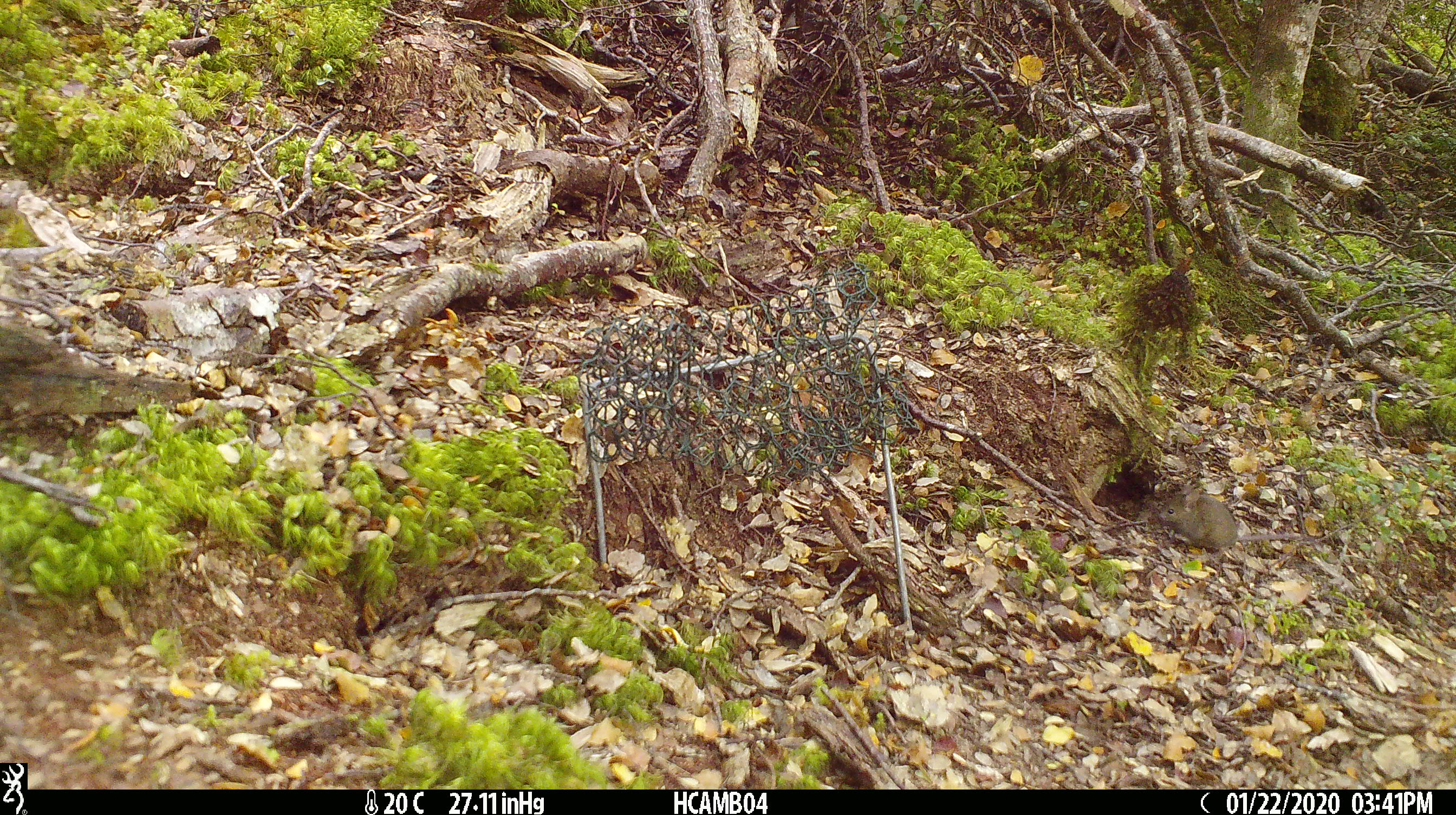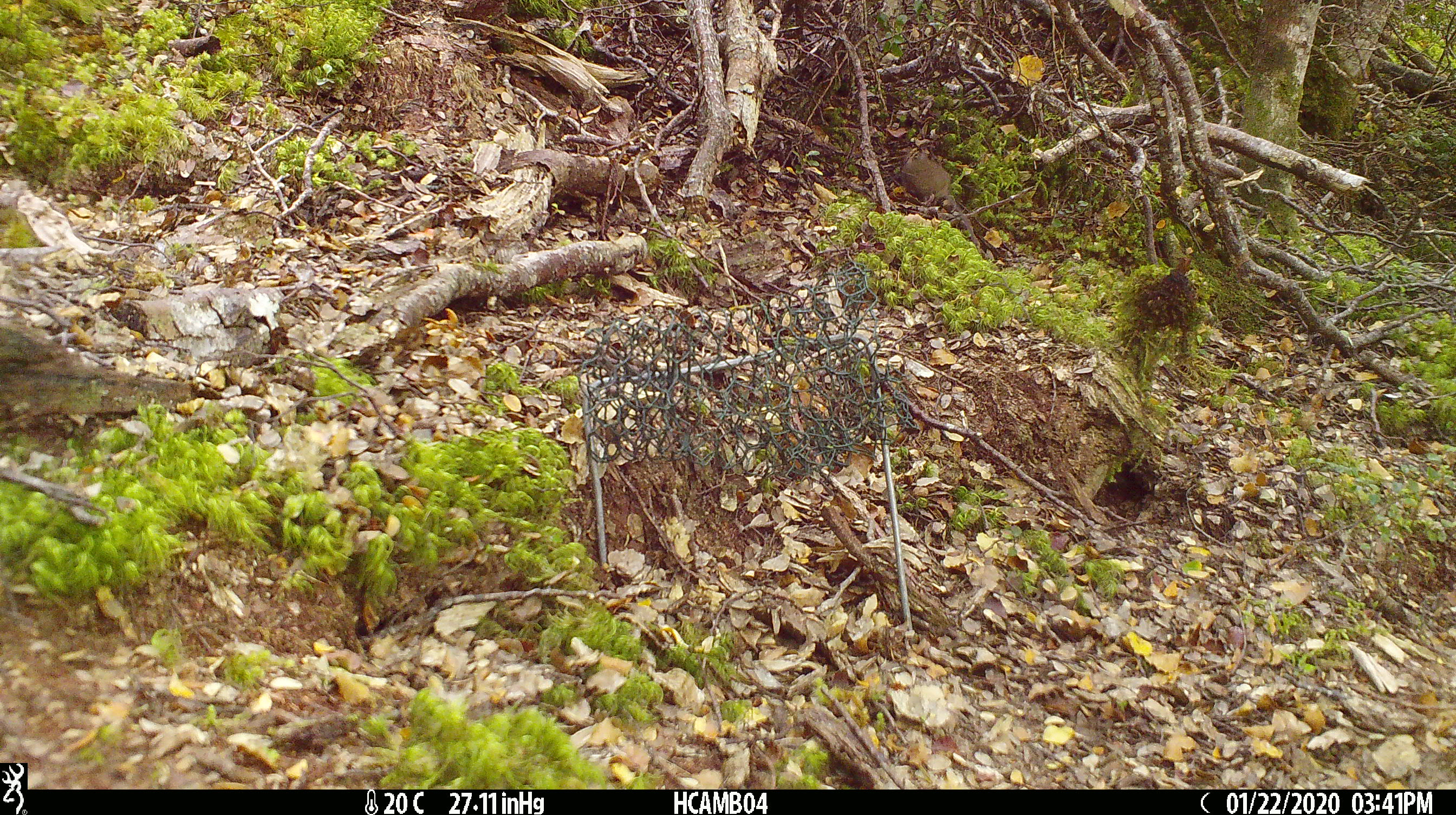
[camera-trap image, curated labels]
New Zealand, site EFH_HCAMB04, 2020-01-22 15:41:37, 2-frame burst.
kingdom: Animalia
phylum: Chordata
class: Mammalia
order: Rodentia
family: Muridae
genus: Mus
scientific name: Mus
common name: mouse